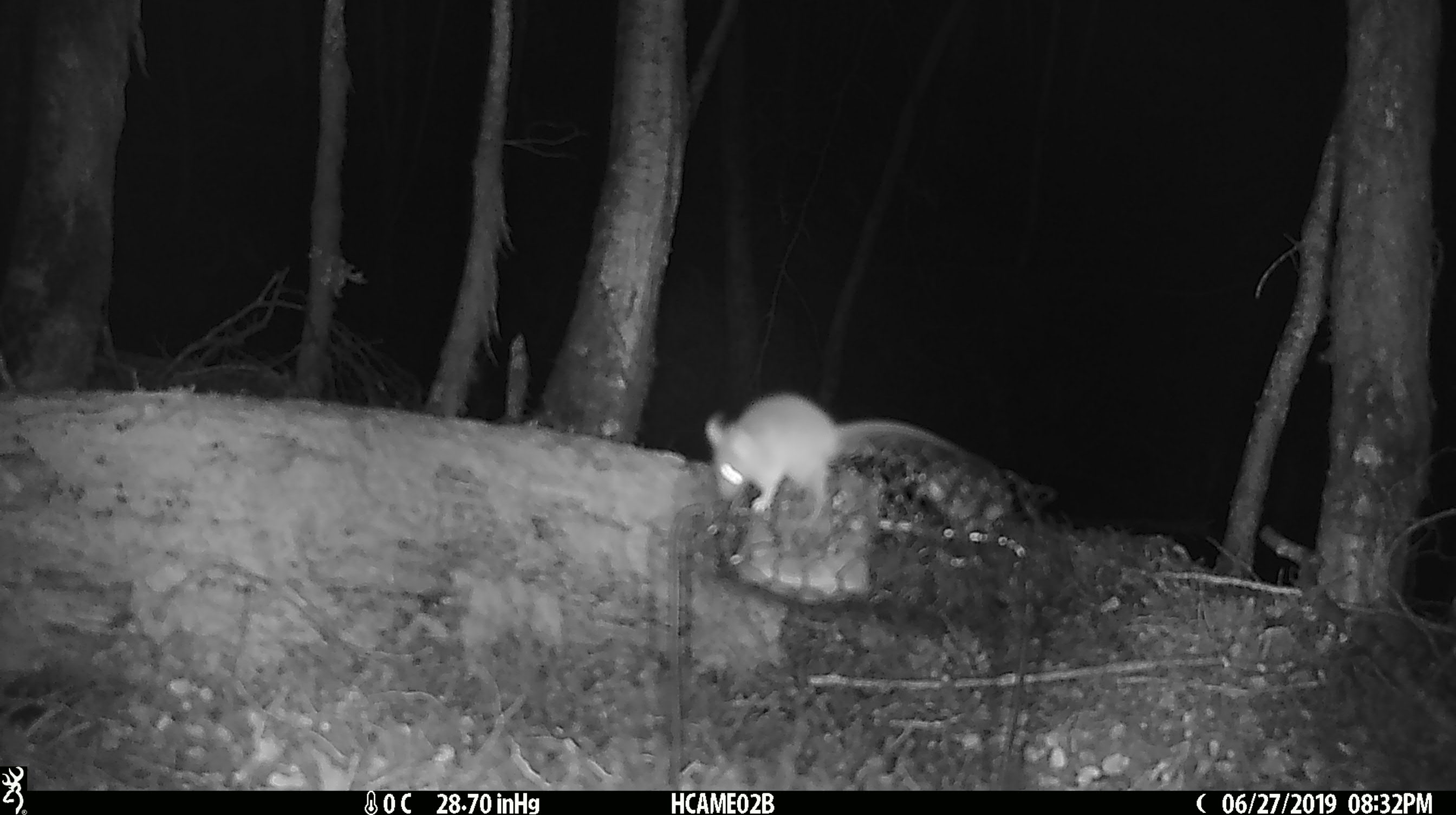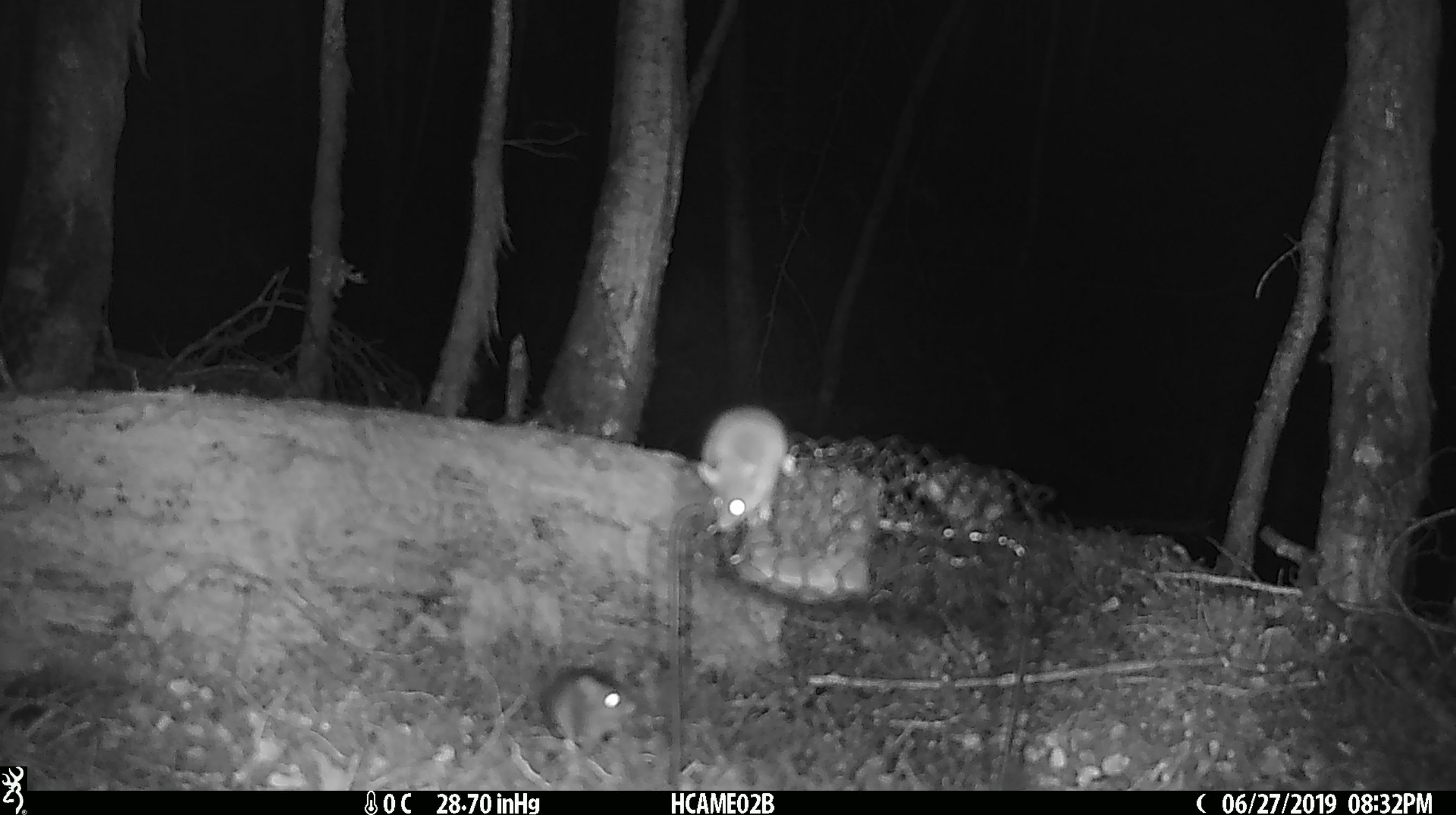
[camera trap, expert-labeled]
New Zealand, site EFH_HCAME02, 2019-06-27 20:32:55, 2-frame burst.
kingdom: Animalia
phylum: Chordata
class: Mammalia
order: Rodentia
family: Muridae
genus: Mus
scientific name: Mus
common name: mouse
Mouse (Mus).